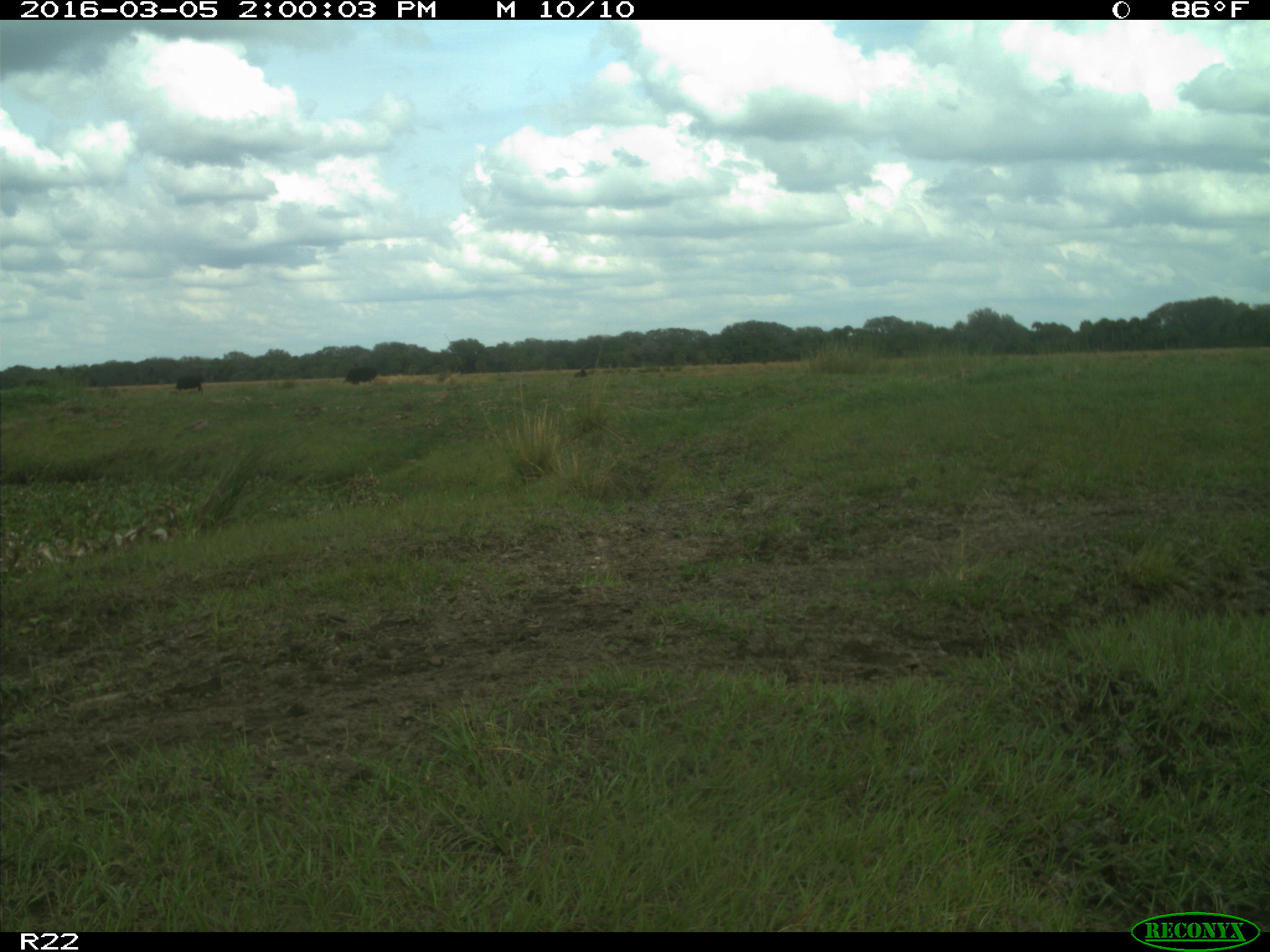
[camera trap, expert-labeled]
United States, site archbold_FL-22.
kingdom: Animalia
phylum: Chordata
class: Mammalia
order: Artiodactyla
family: Bovidae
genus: Bos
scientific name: Bos taurus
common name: domestic cow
Bos taurus (domestic cow).